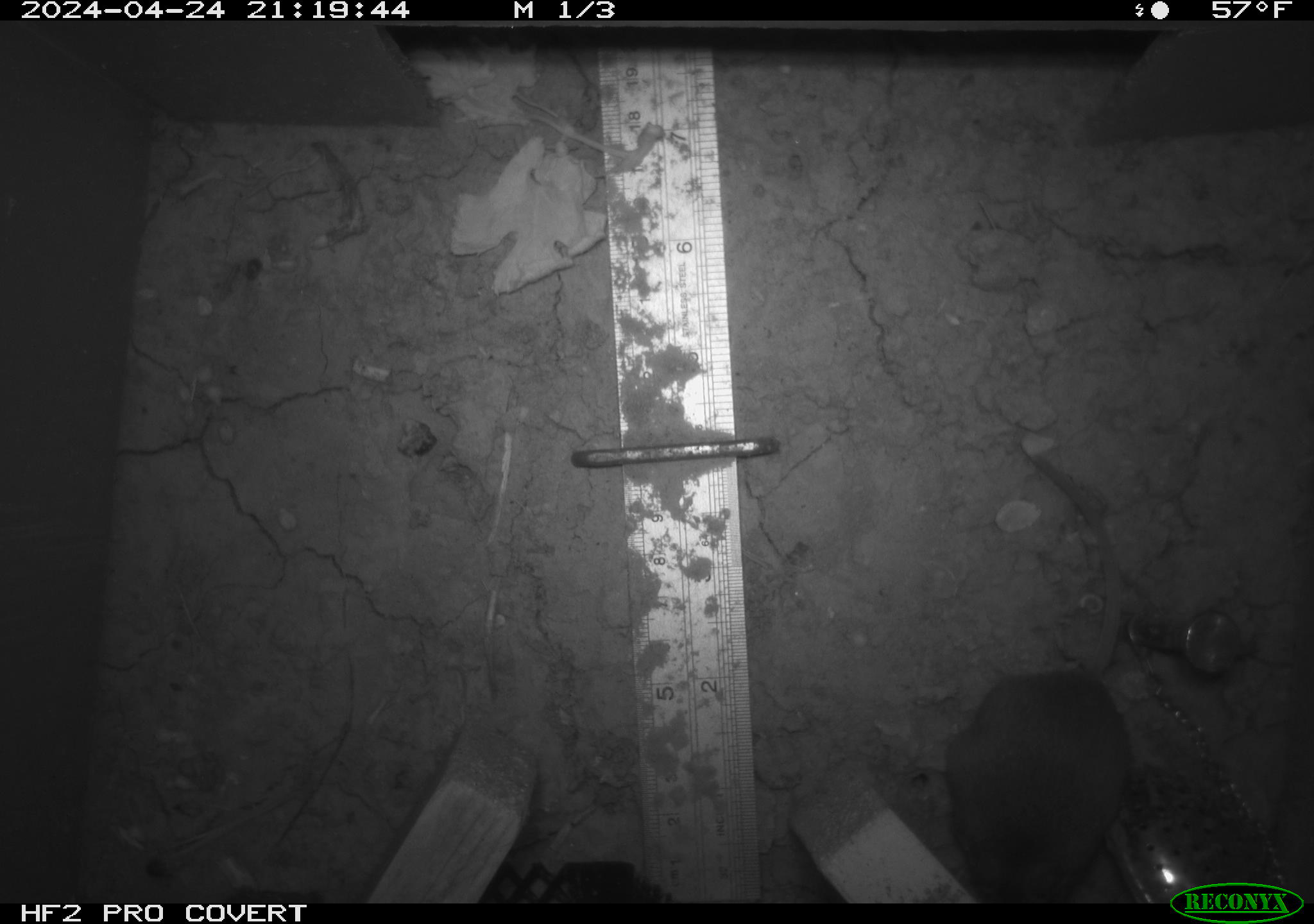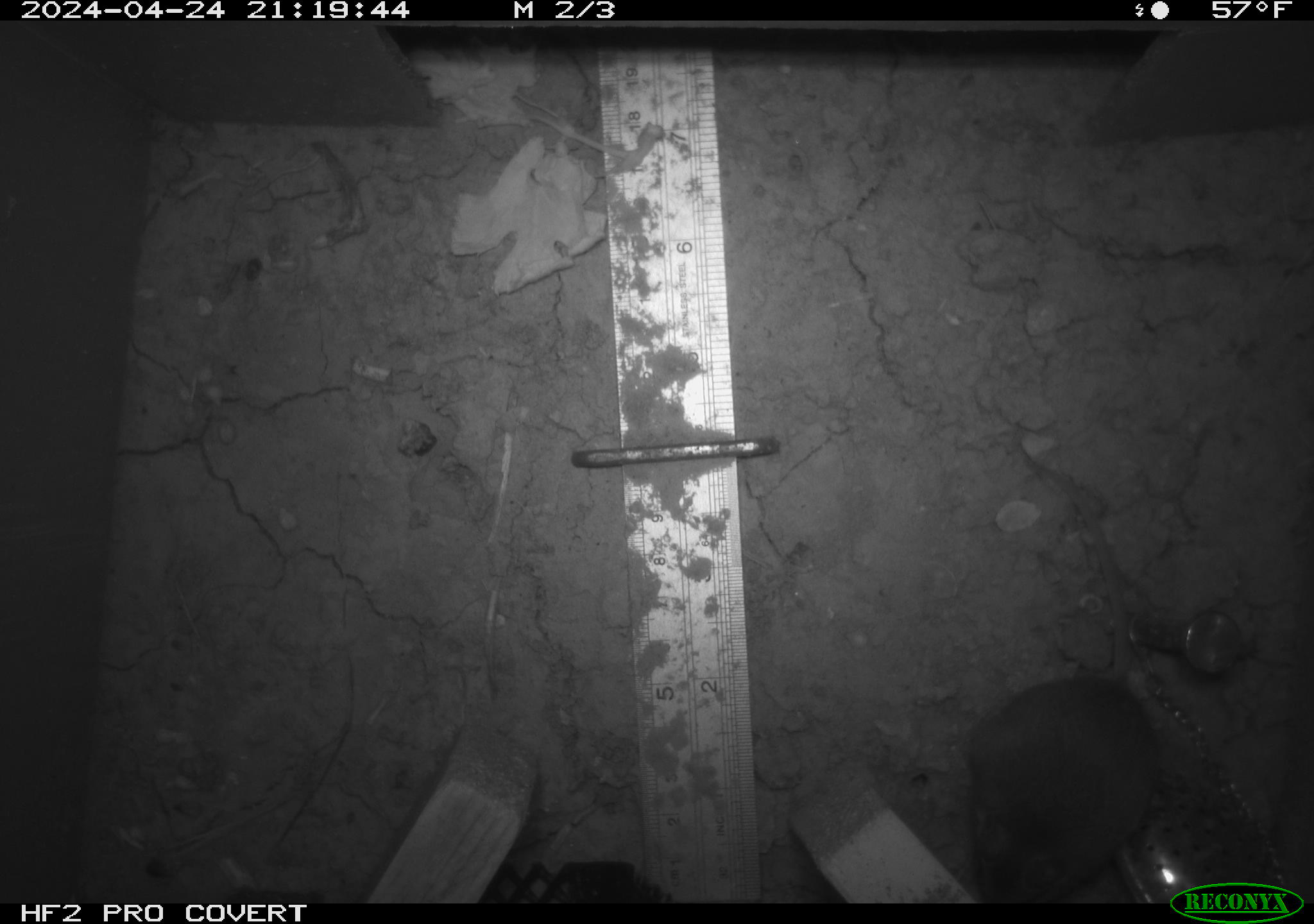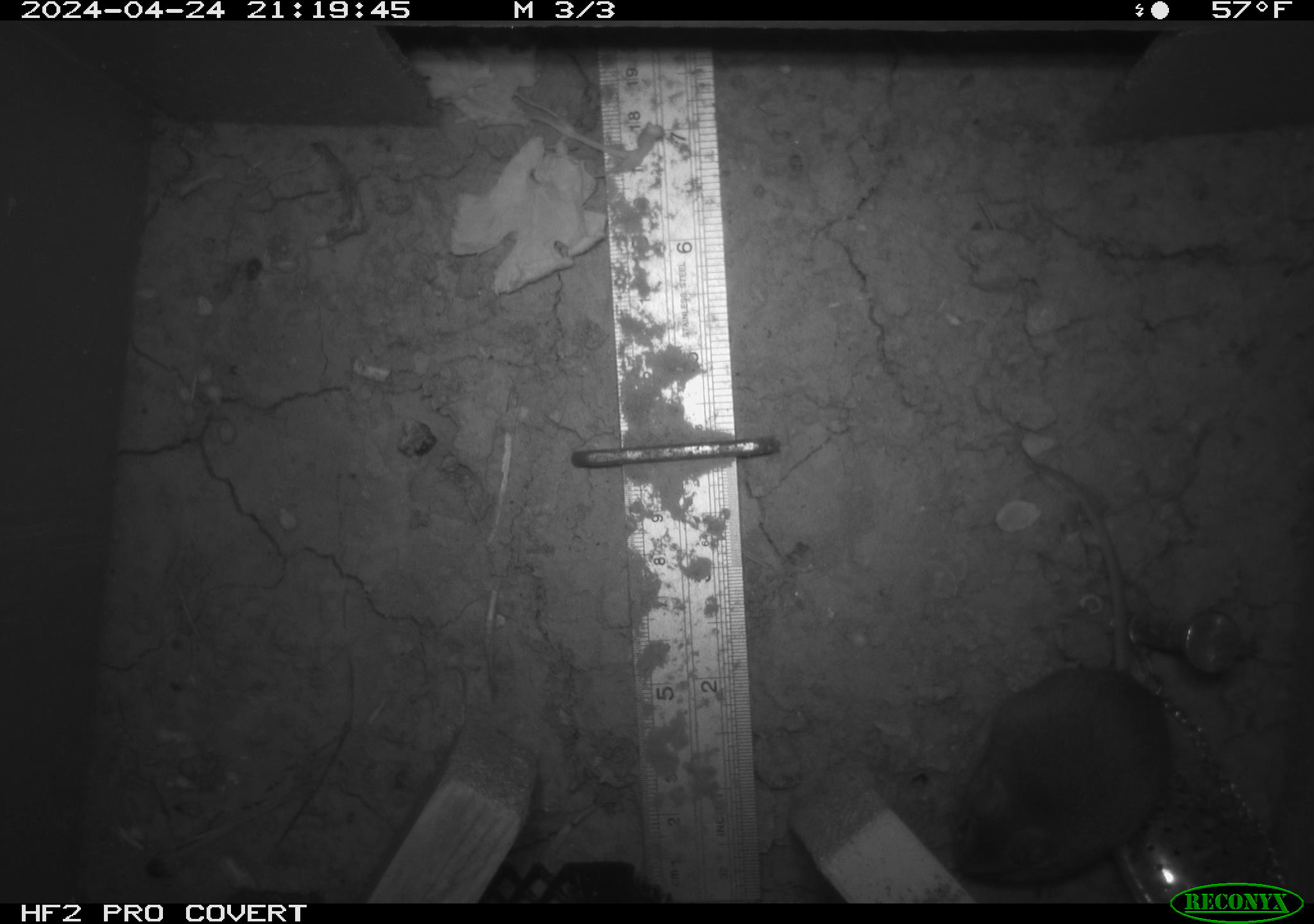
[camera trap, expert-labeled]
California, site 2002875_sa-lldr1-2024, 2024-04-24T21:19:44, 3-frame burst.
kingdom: Animalia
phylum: Chordata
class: Mammalia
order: Rodentia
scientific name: Rodentia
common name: rodent